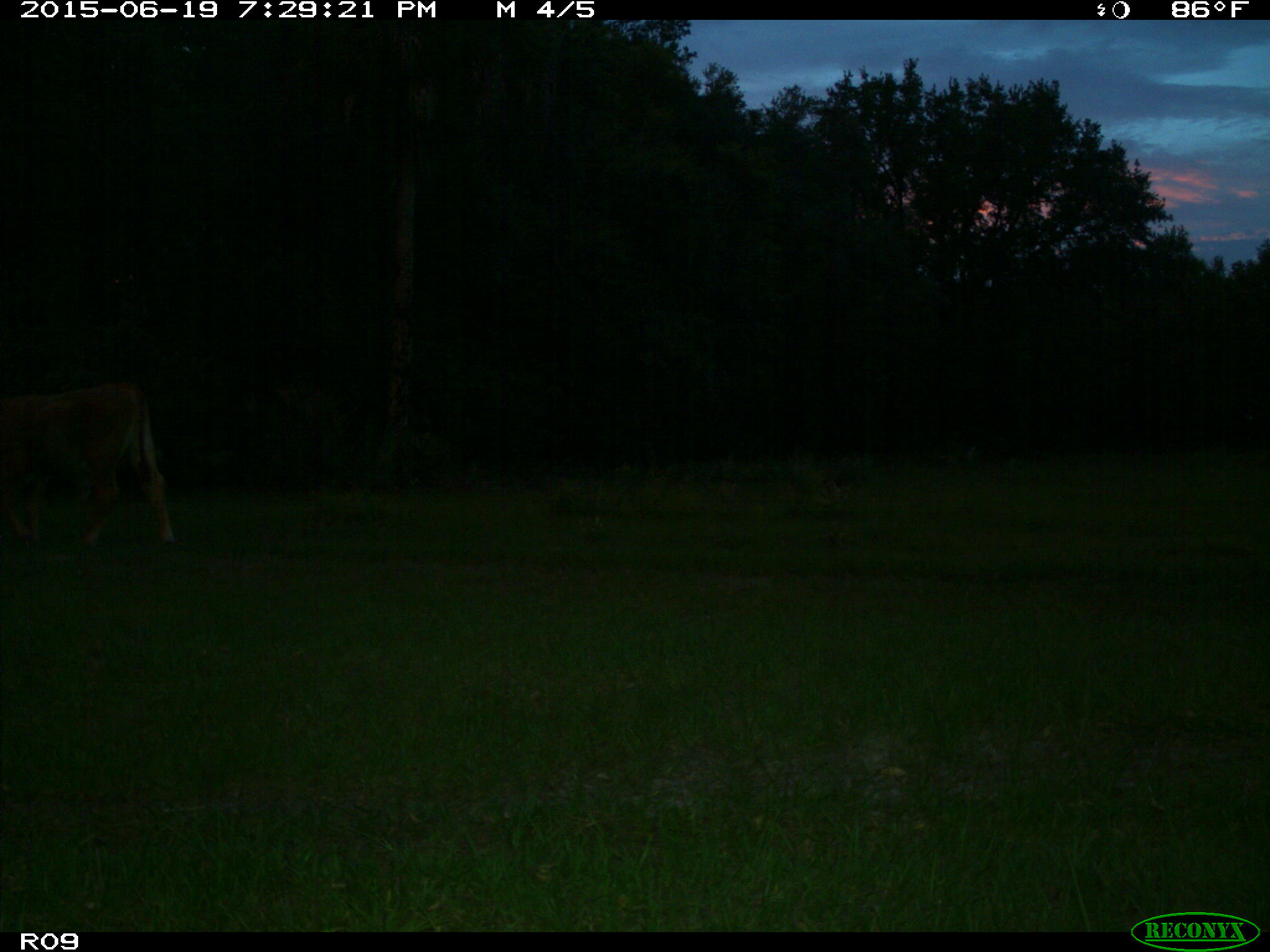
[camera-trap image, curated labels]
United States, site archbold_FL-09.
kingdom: Animalia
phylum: Chordata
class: Mammalia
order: Artiodactyla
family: Bovidae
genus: Bos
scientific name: Bos taurus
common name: domestic cow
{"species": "Bos taurus (domestic cow)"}